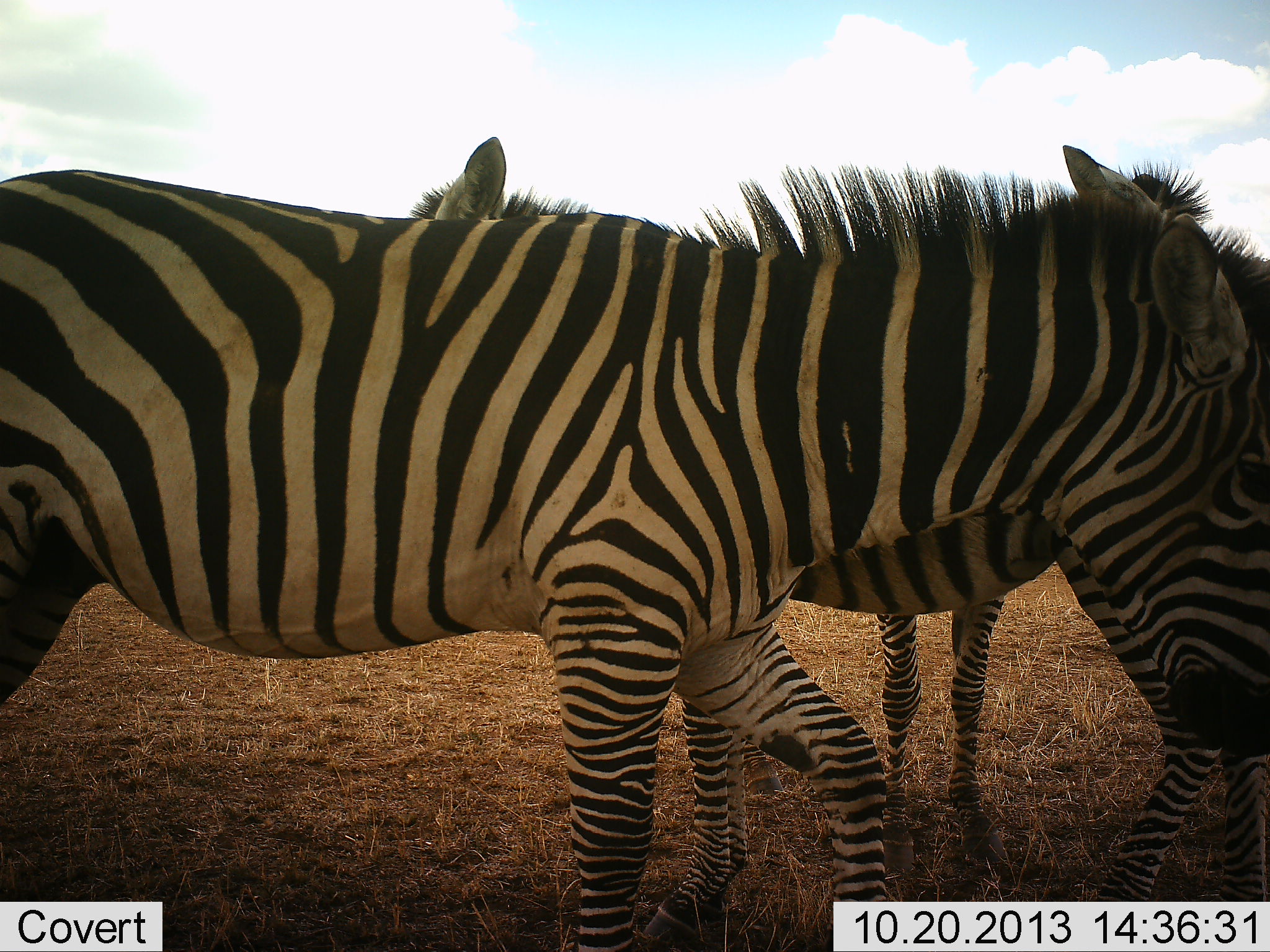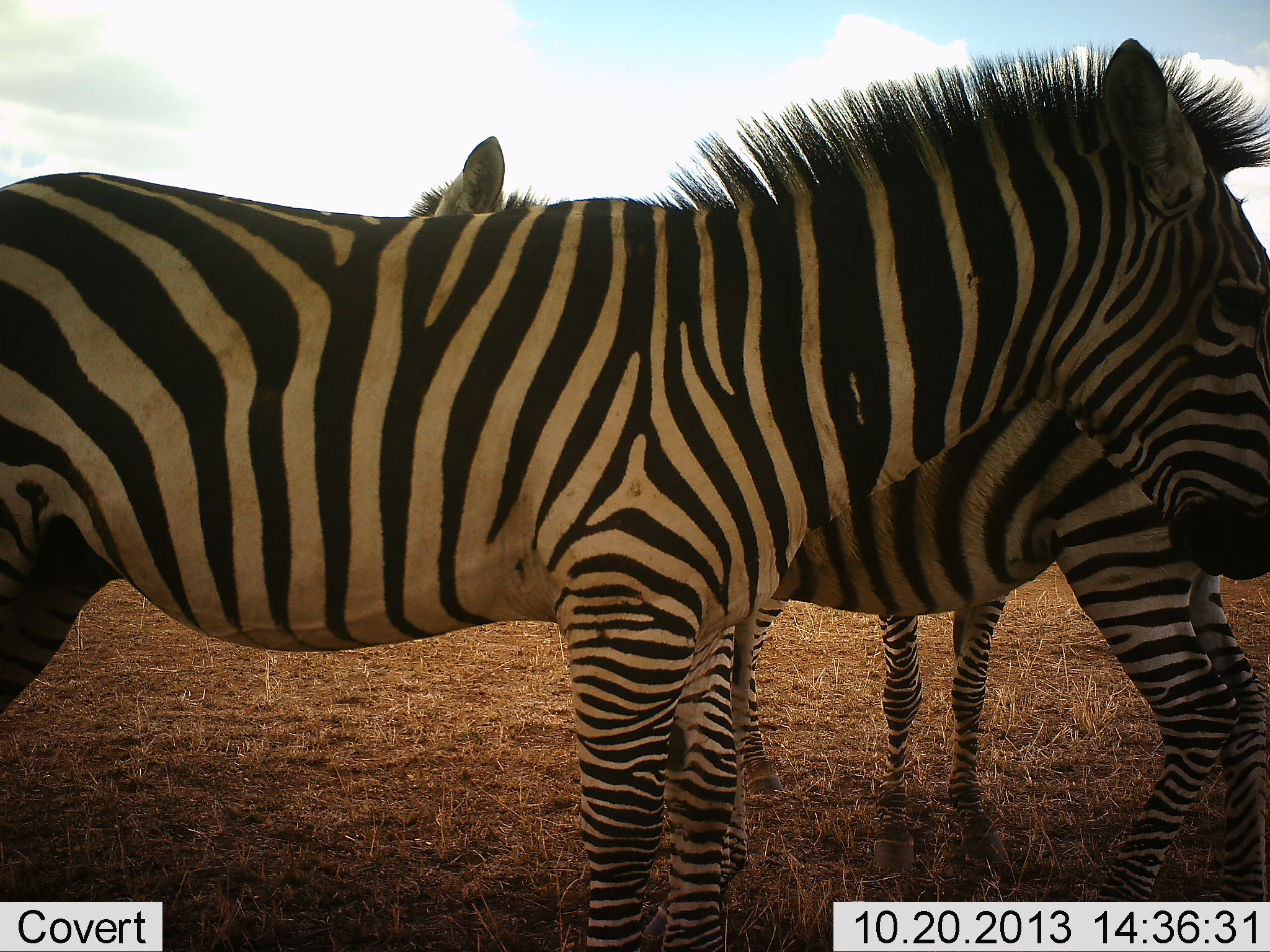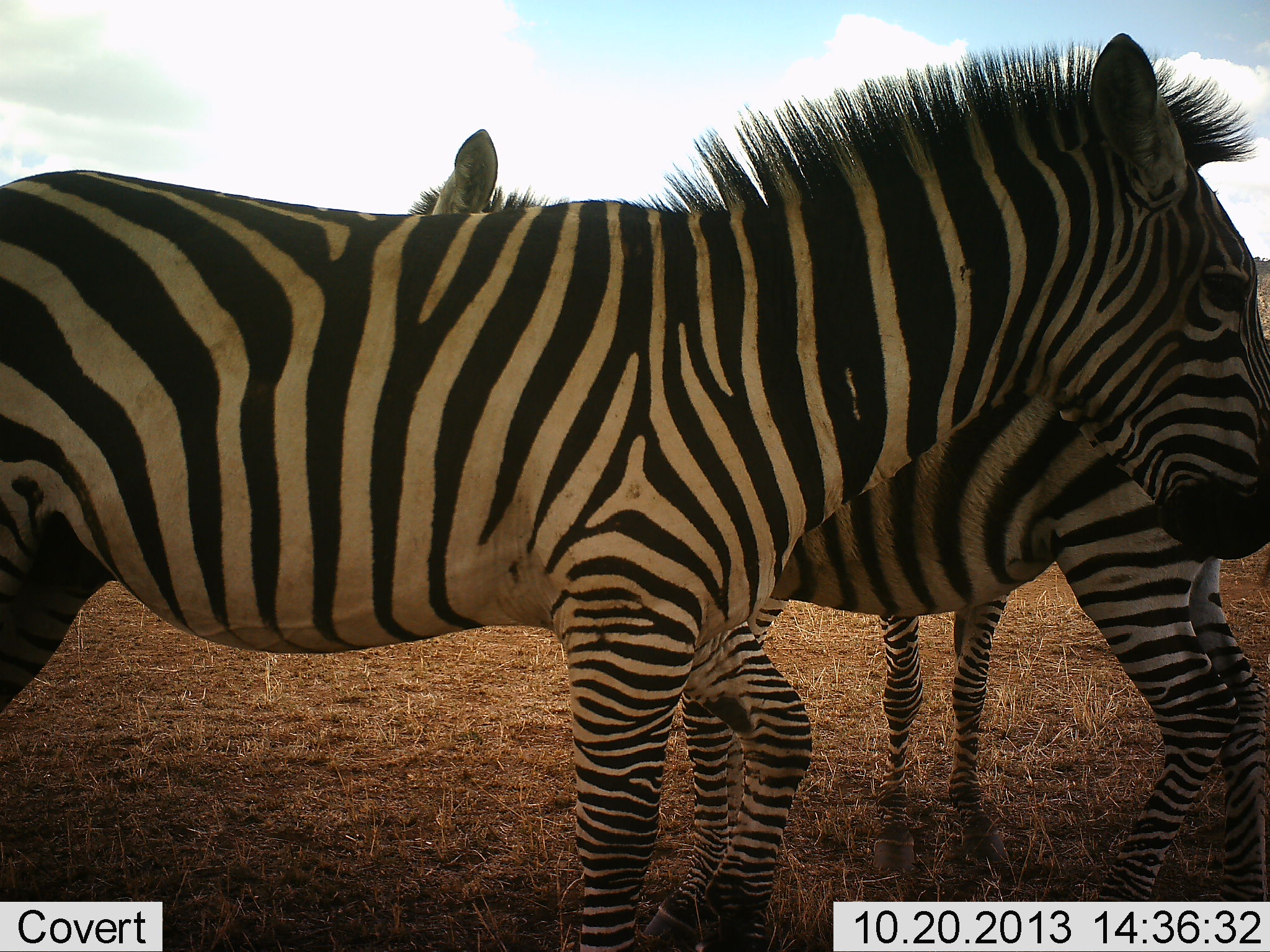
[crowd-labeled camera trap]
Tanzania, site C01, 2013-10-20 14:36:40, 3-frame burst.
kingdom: Animalia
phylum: Chordata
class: Mammalia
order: Perissodactyla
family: Equidae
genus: Equus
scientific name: Equus quagga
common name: plains zebra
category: zebra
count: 3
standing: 60%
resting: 0%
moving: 30%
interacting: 20%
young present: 0%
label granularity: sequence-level